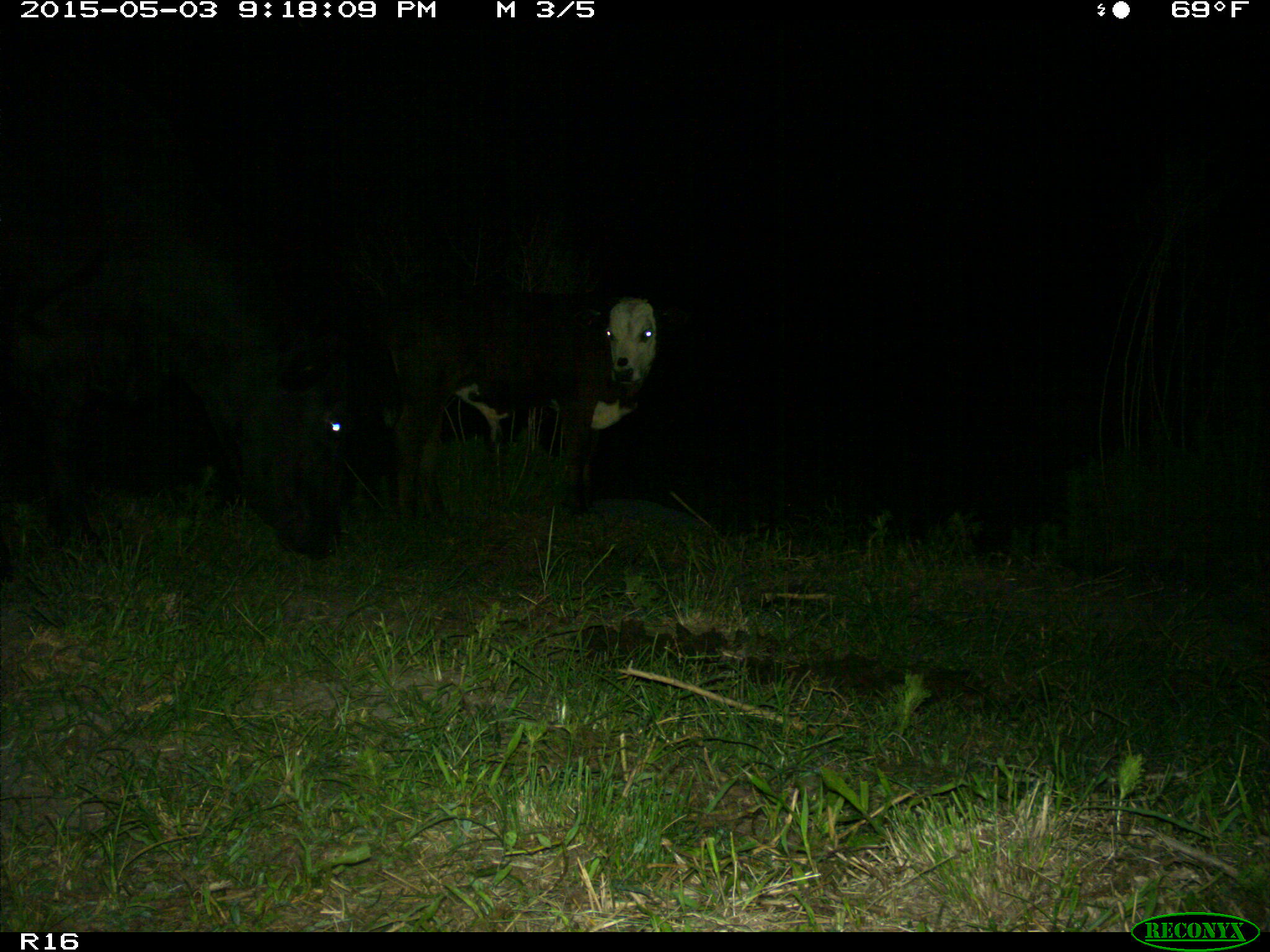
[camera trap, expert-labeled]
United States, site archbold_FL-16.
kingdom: Animalia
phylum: Chordata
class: Mammalia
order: Artiodactyla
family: Bovidae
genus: Bos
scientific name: Bos taurus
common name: domestic cow